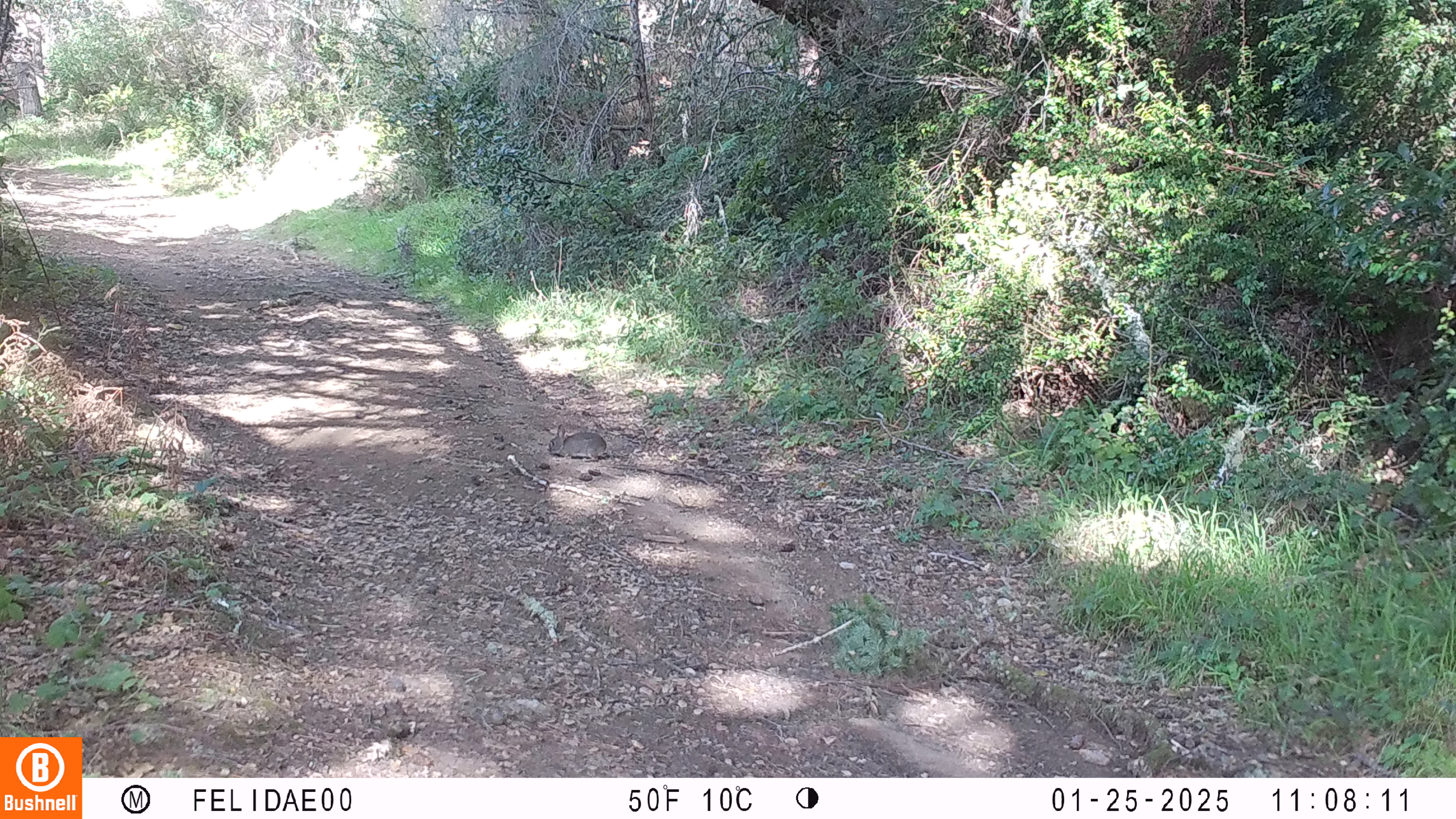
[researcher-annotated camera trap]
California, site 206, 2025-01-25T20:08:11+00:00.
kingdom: Animalia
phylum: Chordata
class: Mammalia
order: Lagomorpha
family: Leporidae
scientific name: Leporidae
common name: rabbit